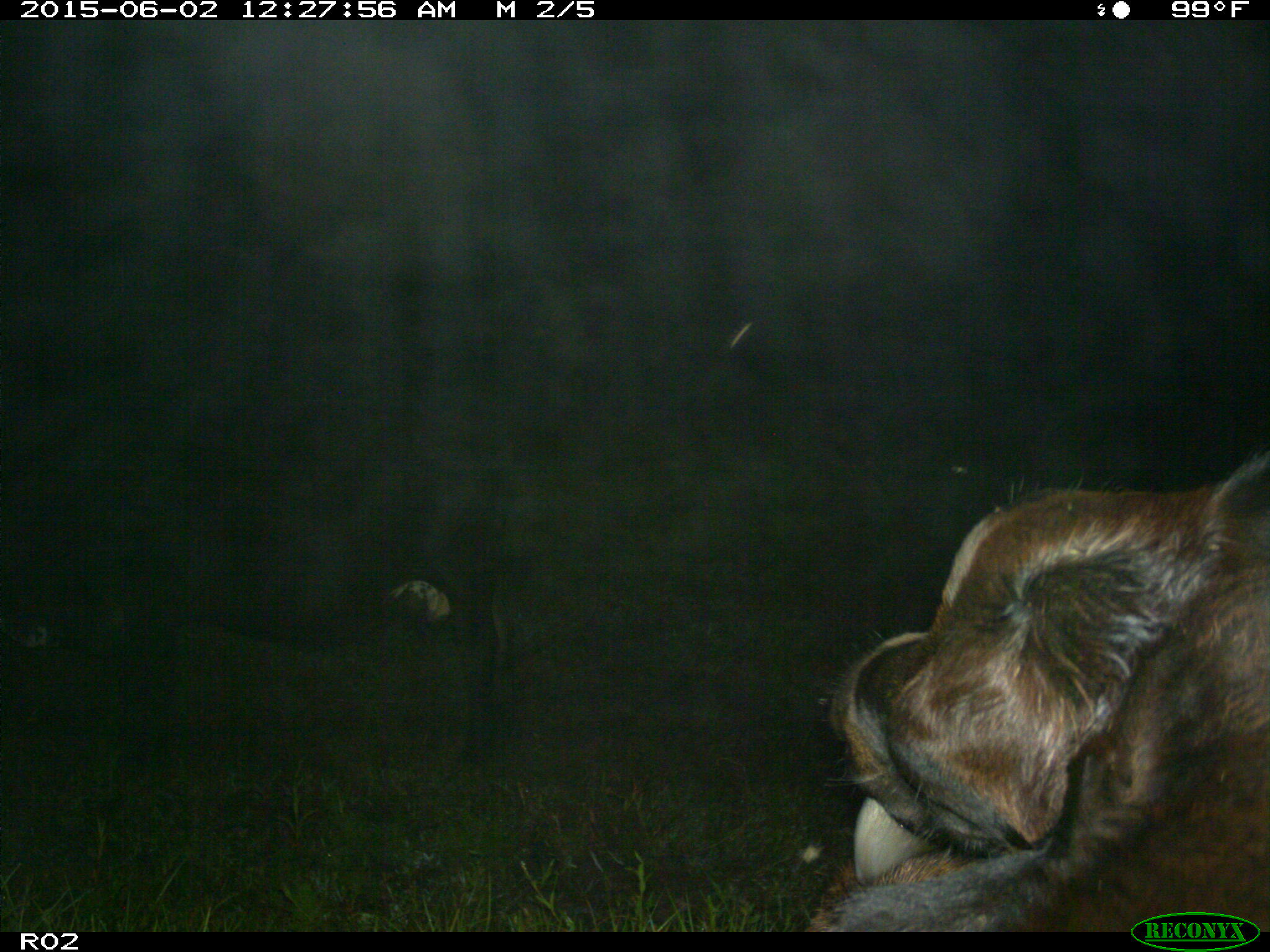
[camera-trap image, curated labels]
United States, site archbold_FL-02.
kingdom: Animalia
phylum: Chordata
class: Mammalia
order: Artiodactyla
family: Bovidae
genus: Bos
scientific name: Bos taurus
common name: domestic cow